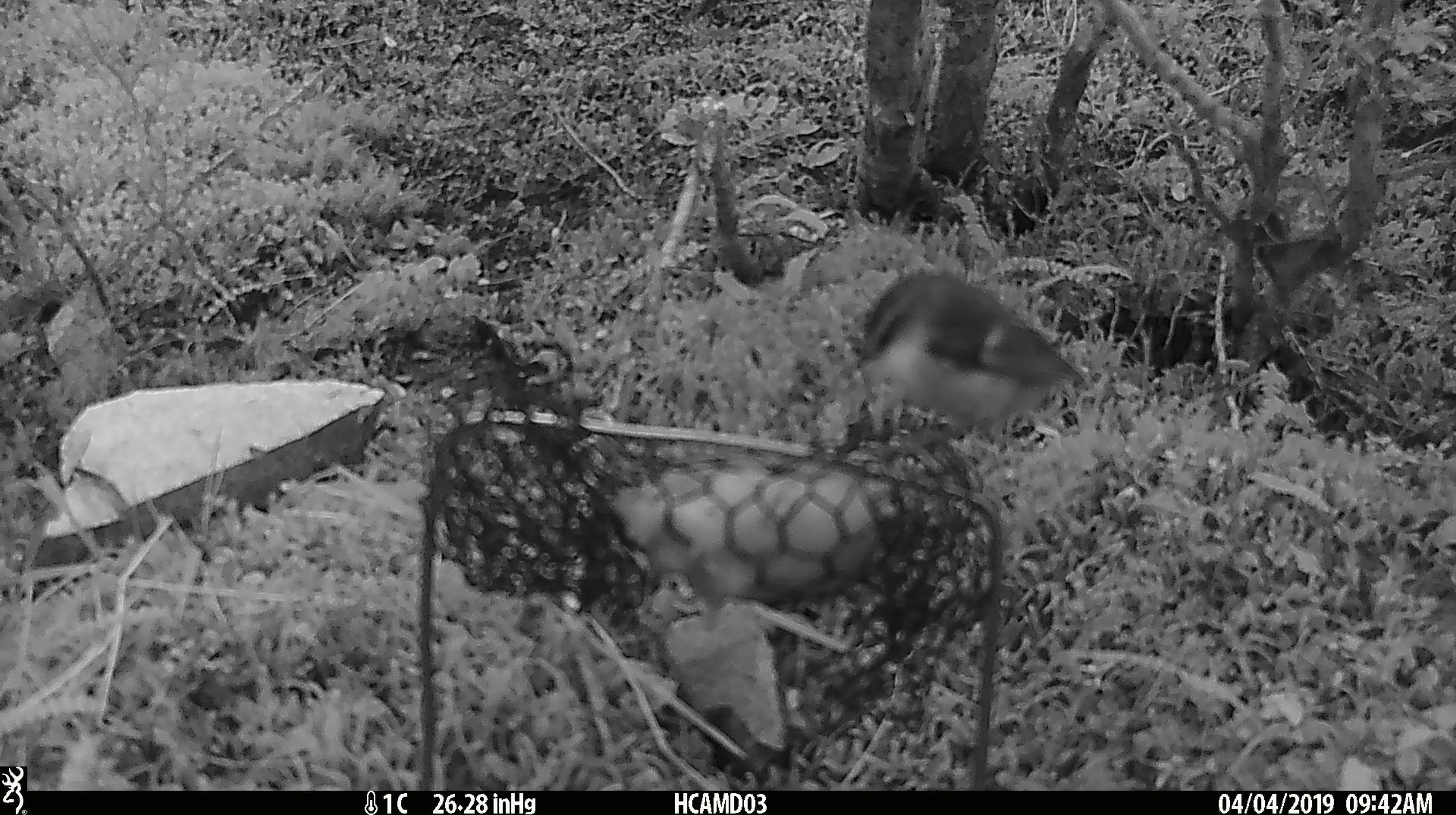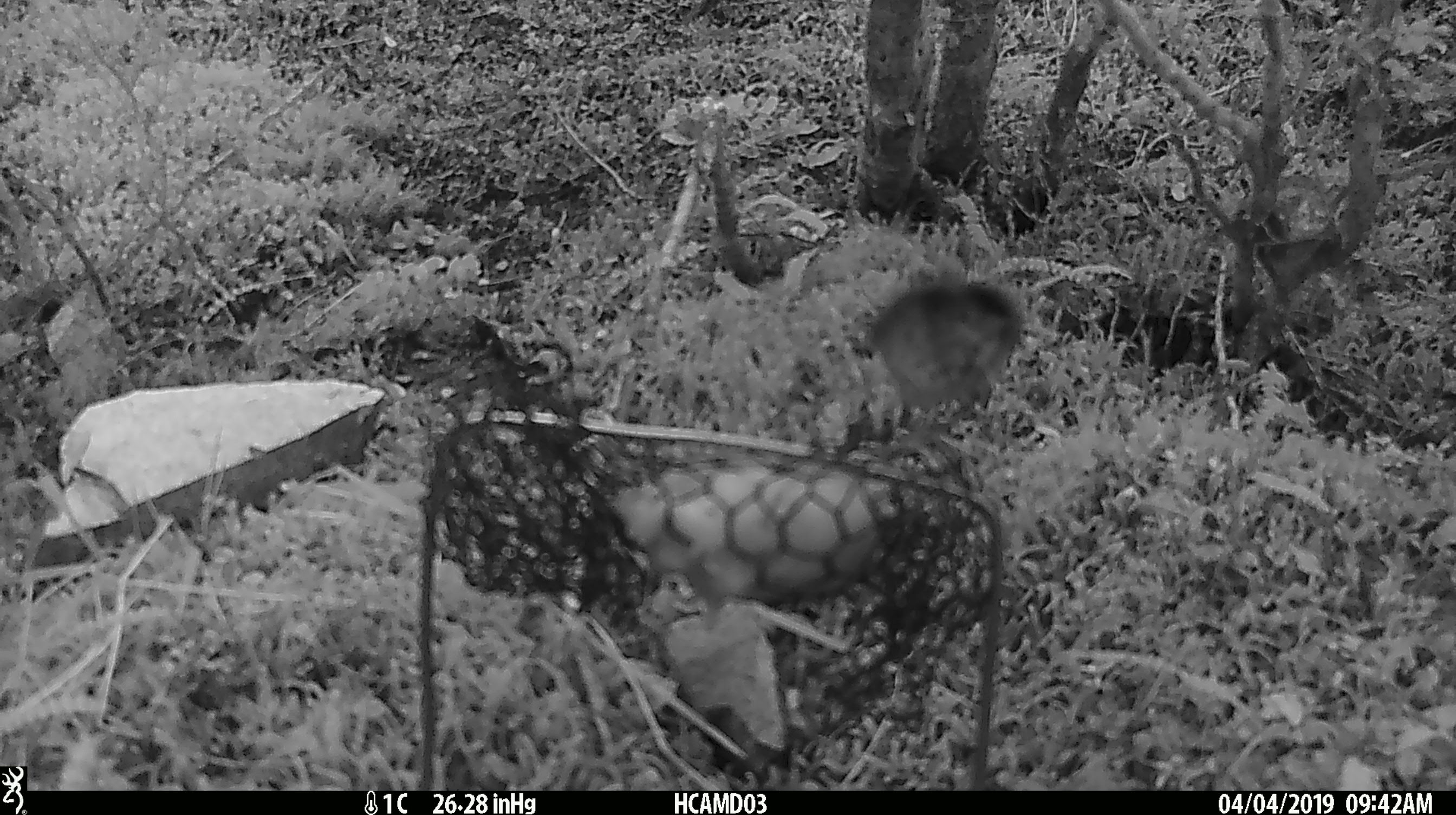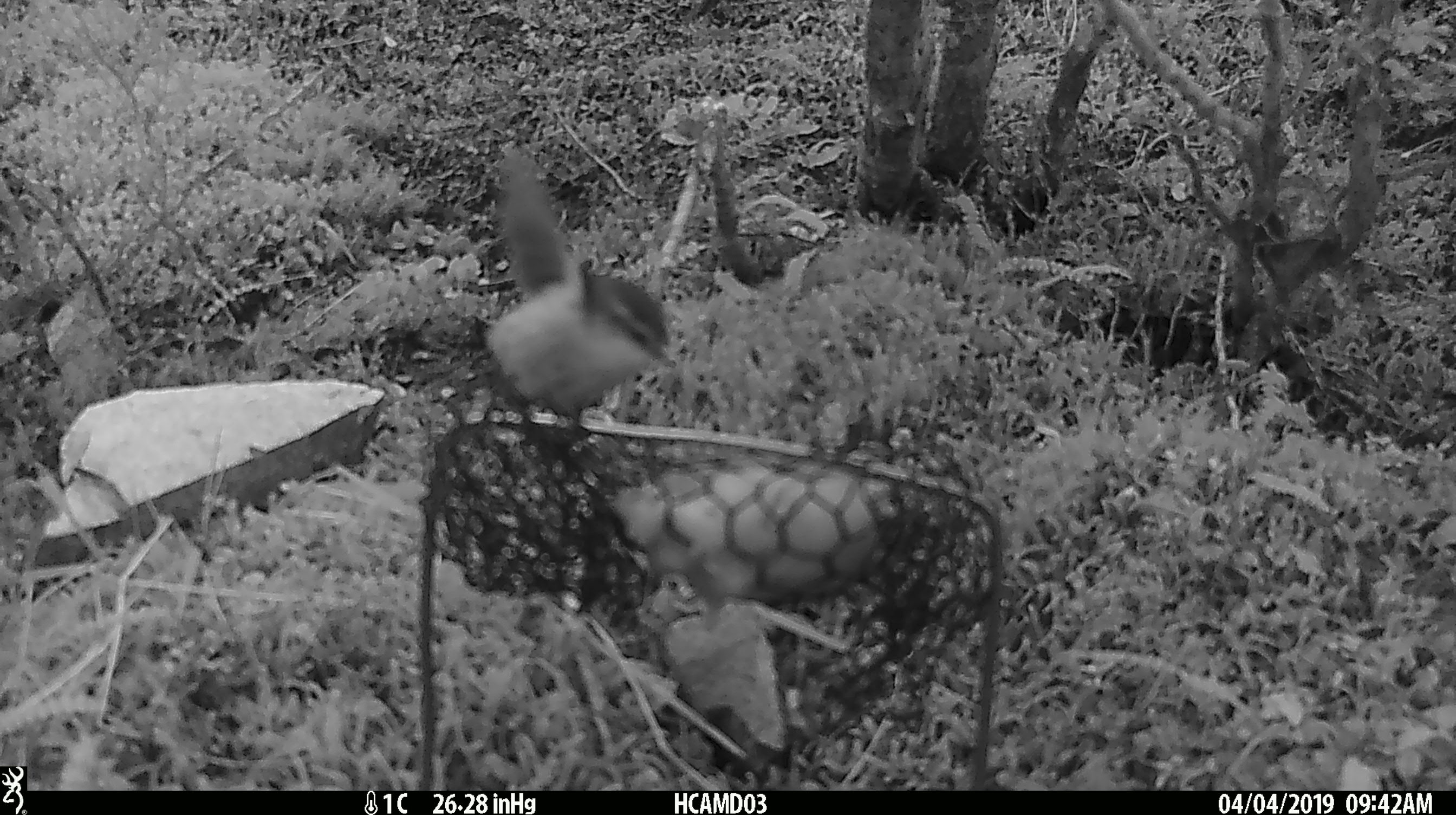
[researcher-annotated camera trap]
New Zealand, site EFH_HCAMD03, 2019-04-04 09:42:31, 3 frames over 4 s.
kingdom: Animalia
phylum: Chordata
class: Aves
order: Passeriformes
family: Acanthisittidae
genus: Acanthisitta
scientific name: Acanthisitta chloris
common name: rifleman